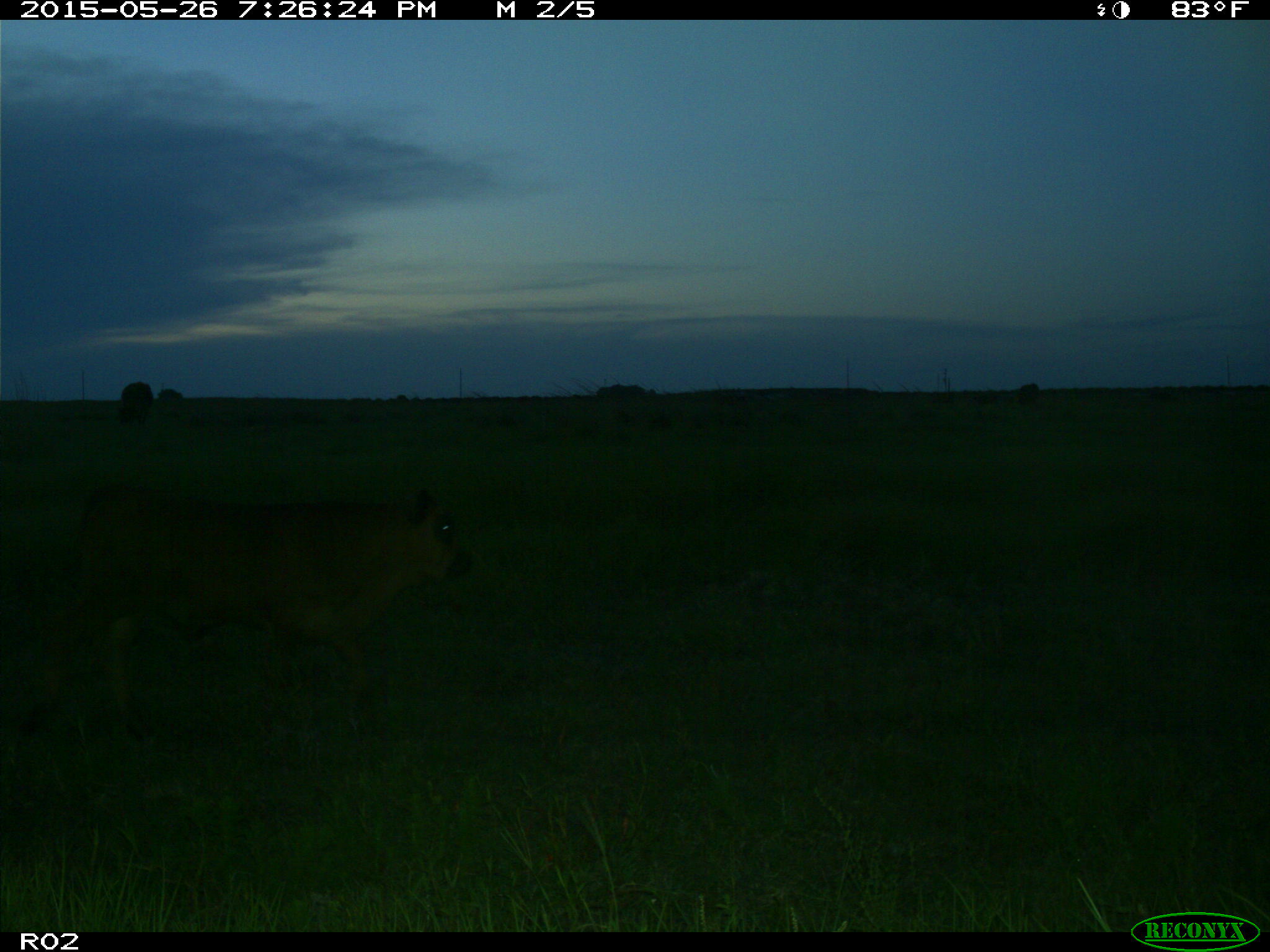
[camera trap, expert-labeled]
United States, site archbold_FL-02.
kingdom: Animalia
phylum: Chordata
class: Mammalia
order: Artiodactyla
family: Bovidae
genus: Bos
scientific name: Bos taurus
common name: domestic cow